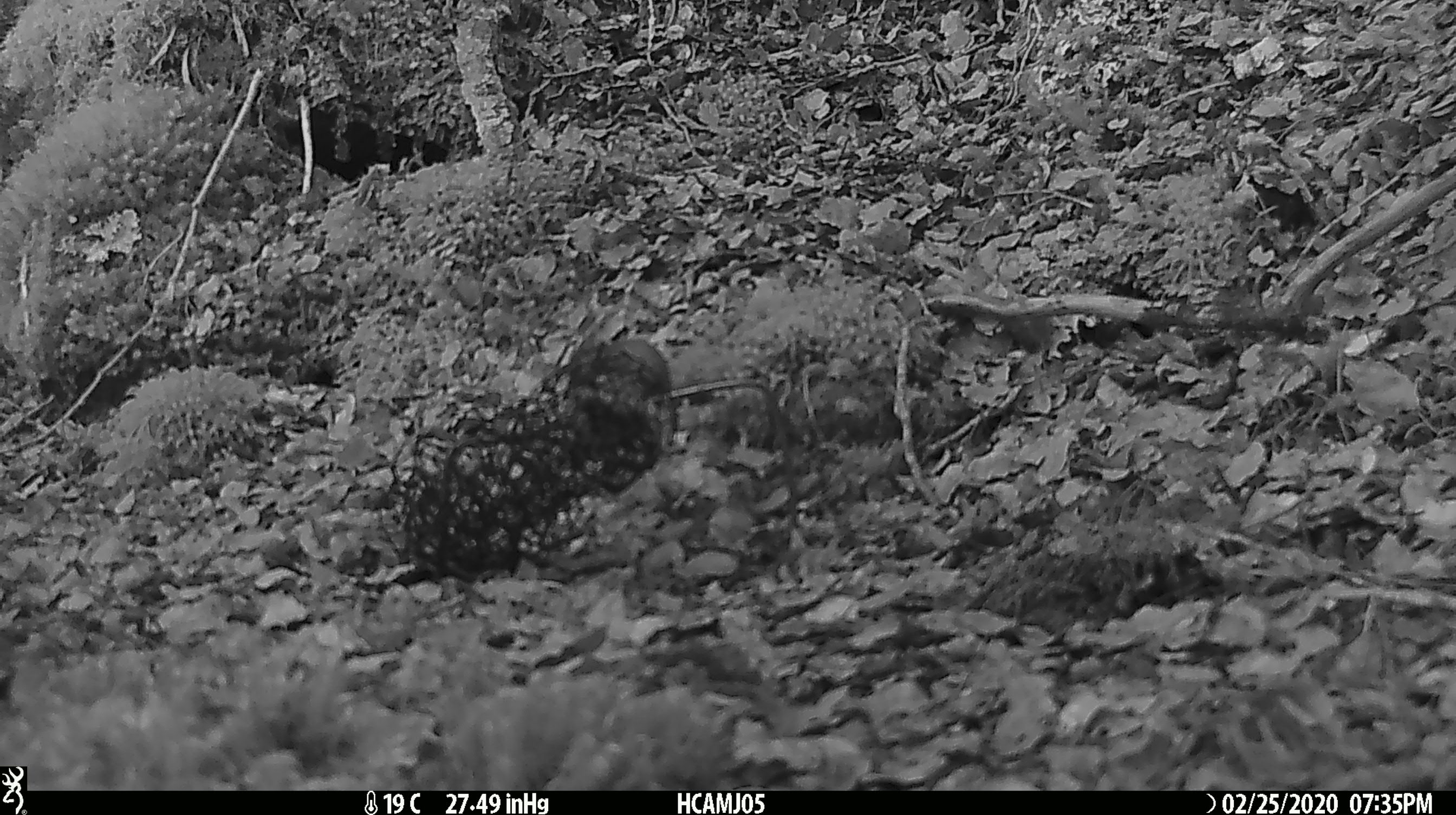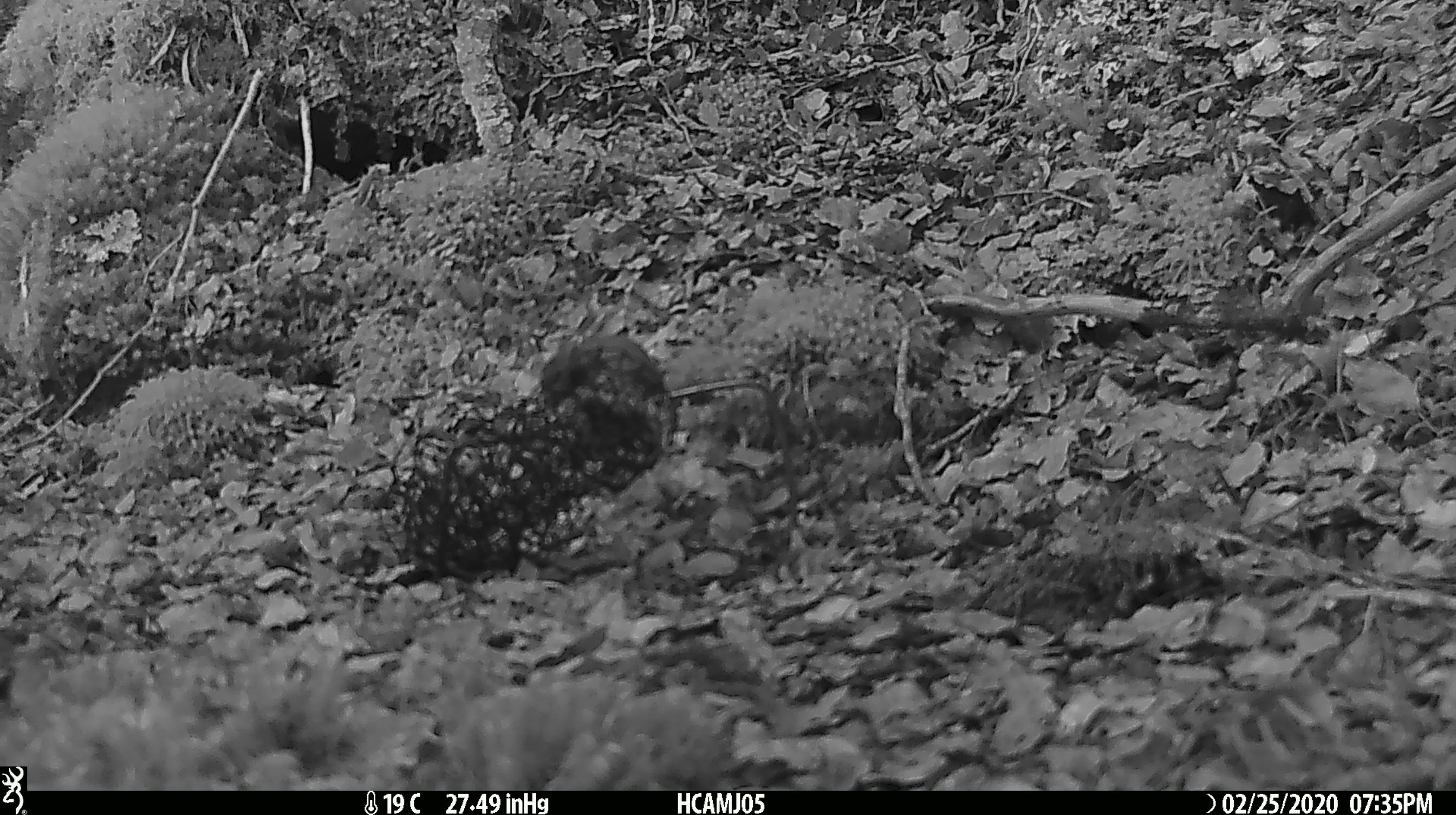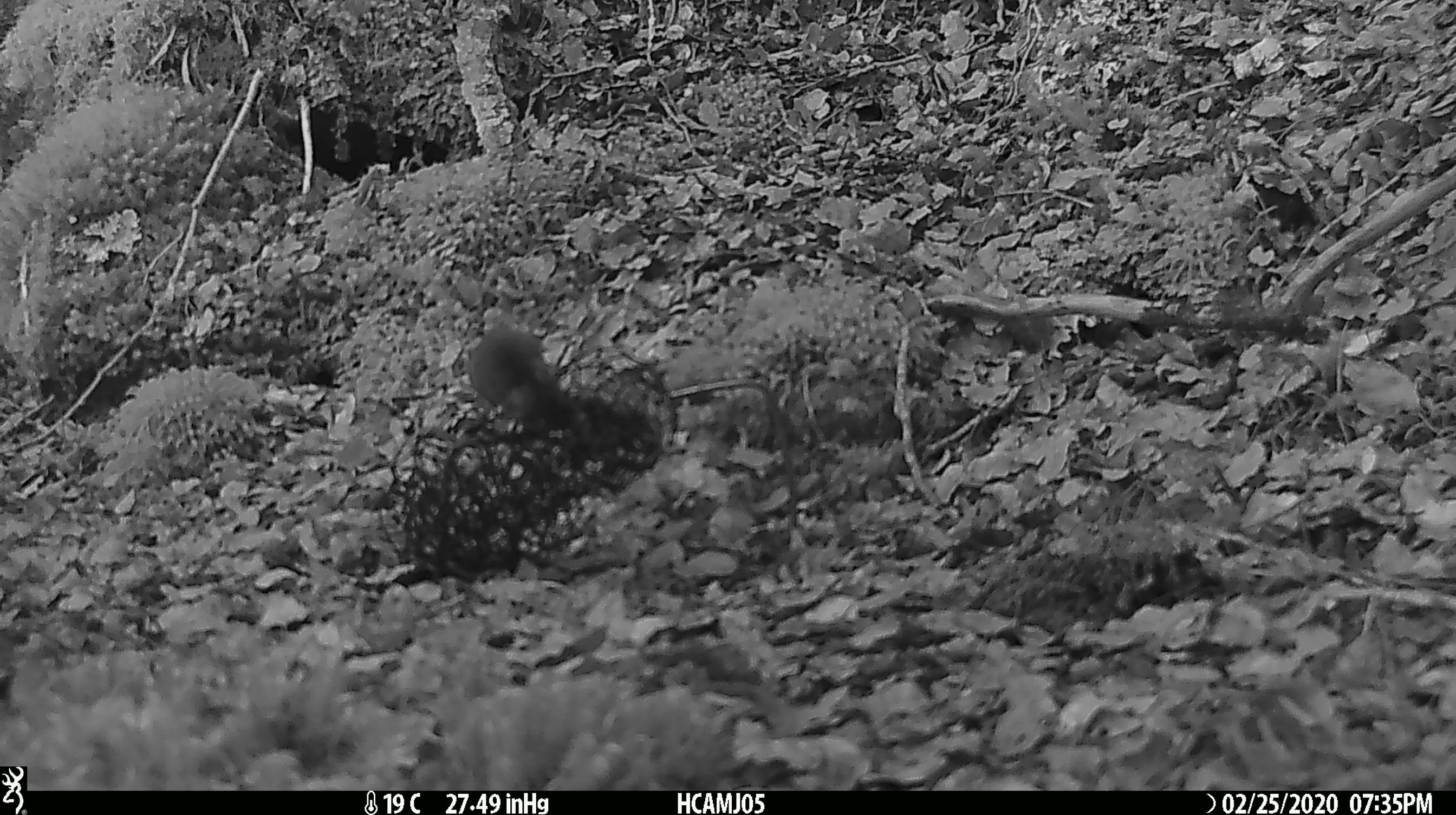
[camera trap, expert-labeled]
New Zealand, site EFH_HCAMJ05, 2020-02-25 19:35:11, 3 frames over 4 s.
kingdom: Animalia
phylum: Chordata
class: Mammalia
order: Rodentia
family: Muridae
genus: Mus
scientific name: Mus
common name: mouse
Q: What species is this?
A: Mouse (Mus).